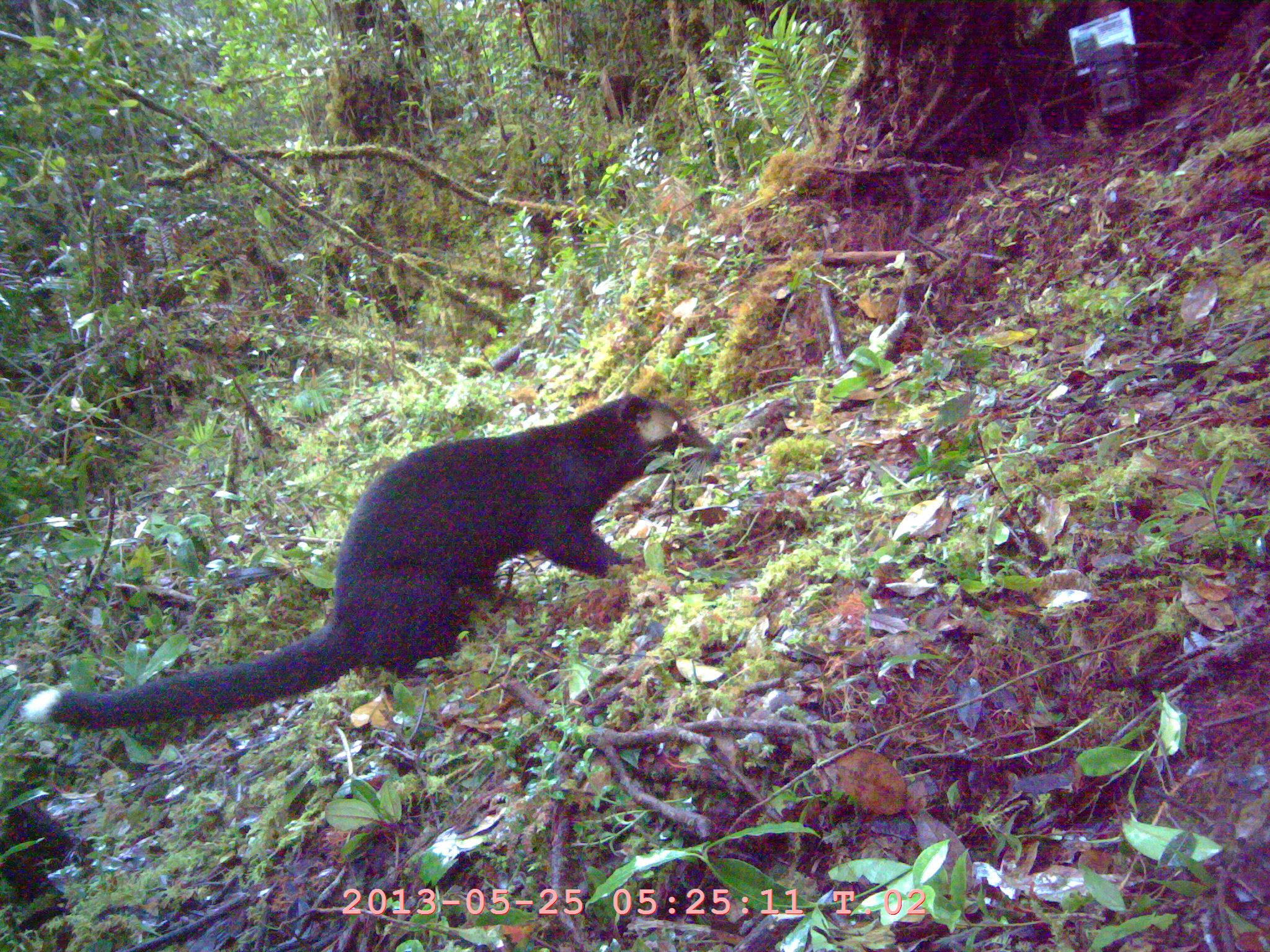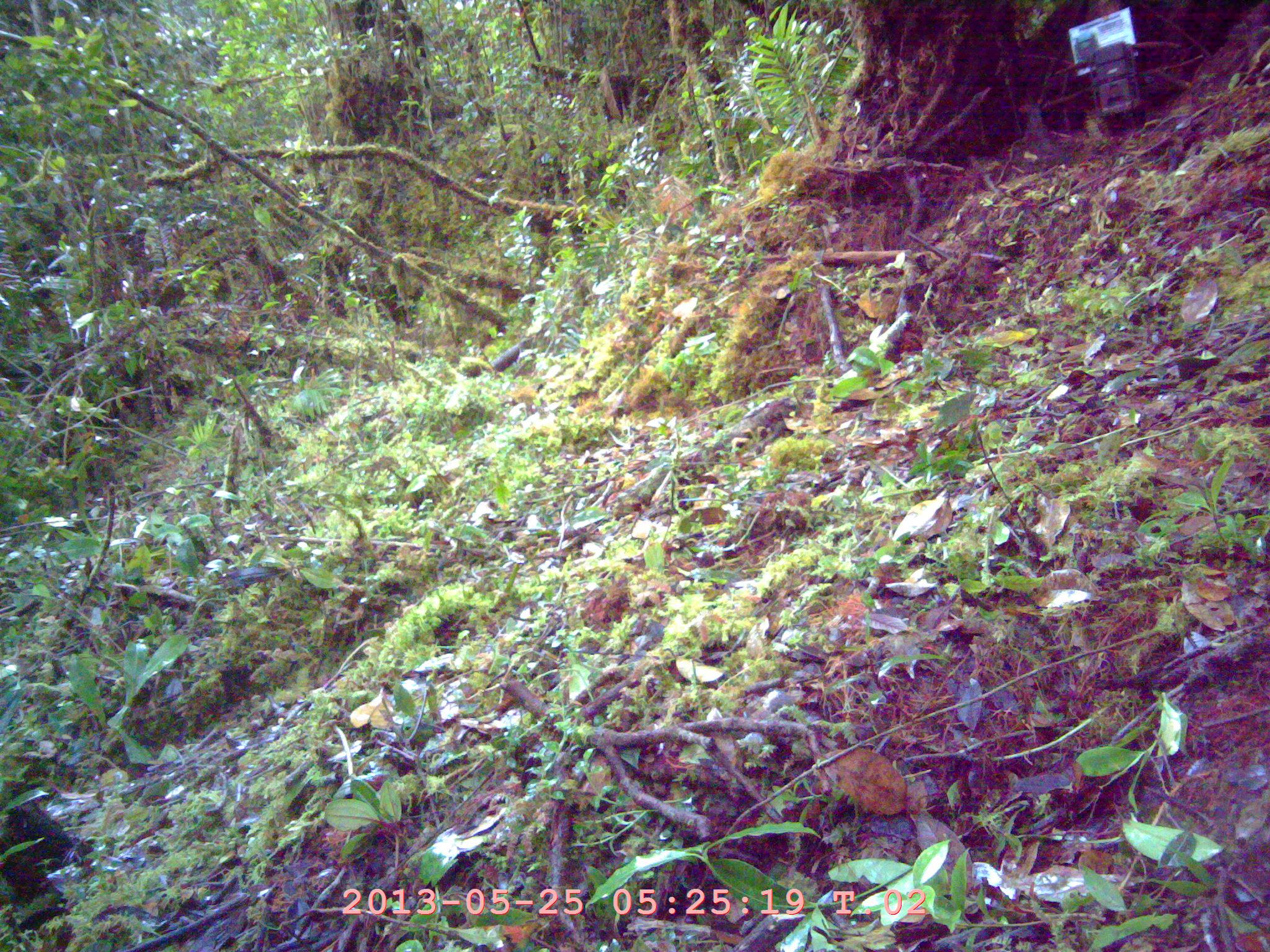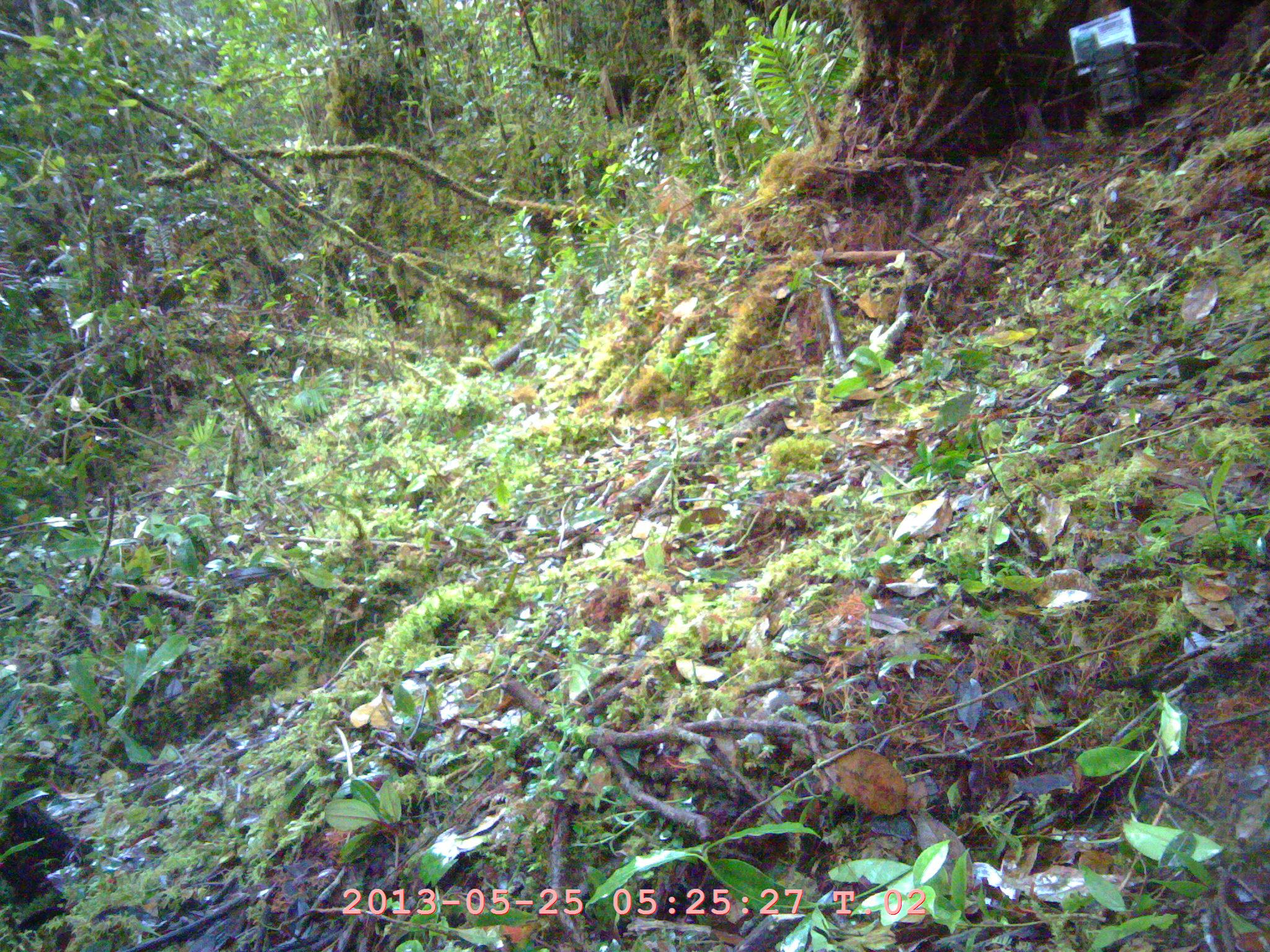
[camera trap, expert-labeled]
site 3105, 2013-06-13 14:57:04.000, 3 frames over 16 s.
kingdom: Animalia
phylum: Chordata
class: Mammalia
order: Carnivora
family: Viverridae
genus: Paguma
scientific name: Paguma larvata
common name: masked palm civet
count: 1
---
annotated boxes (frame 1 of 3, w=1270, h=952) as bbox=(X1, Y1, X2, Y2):
paguma larvata: bbox=(25, 391, 720, 726)